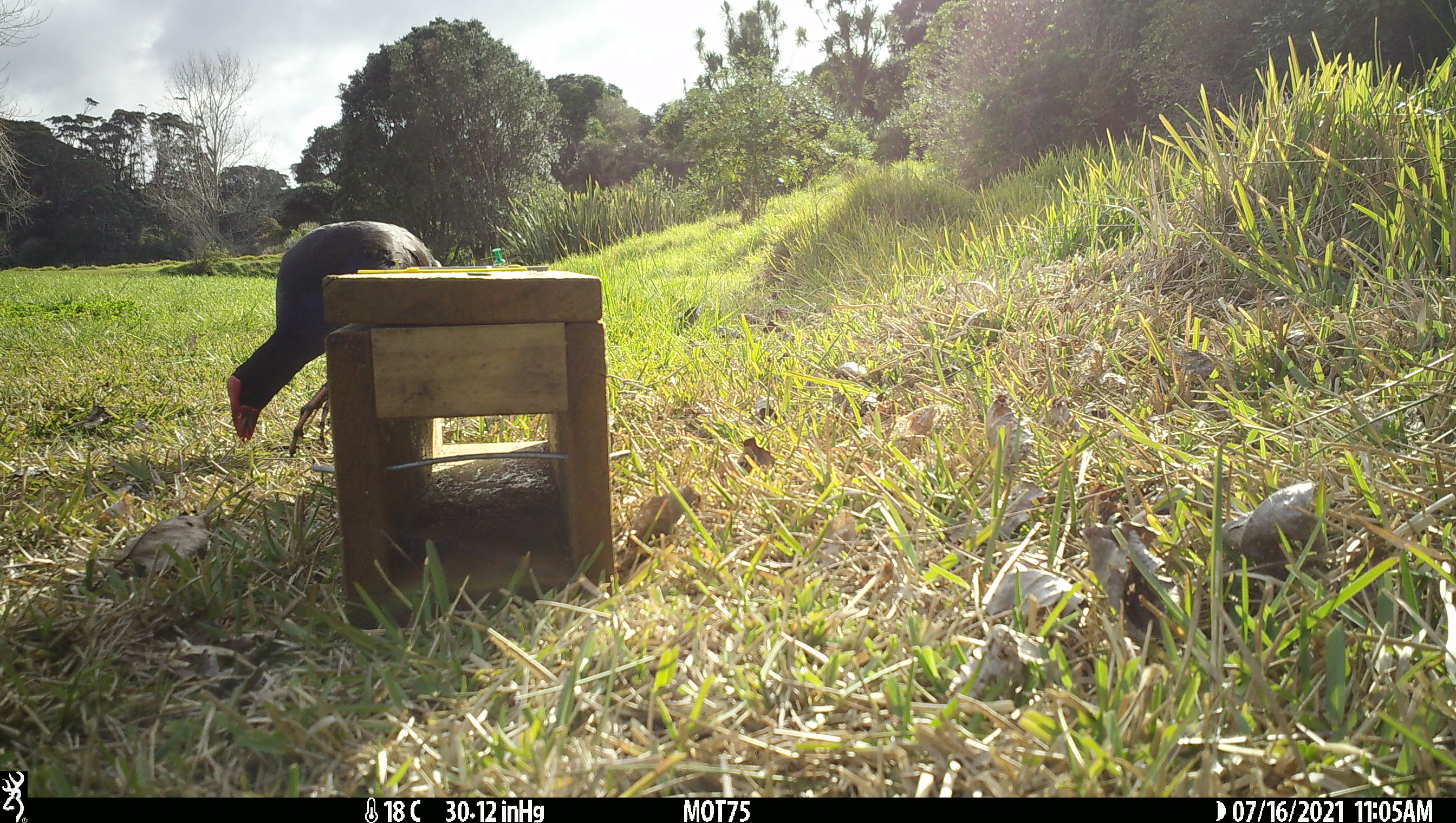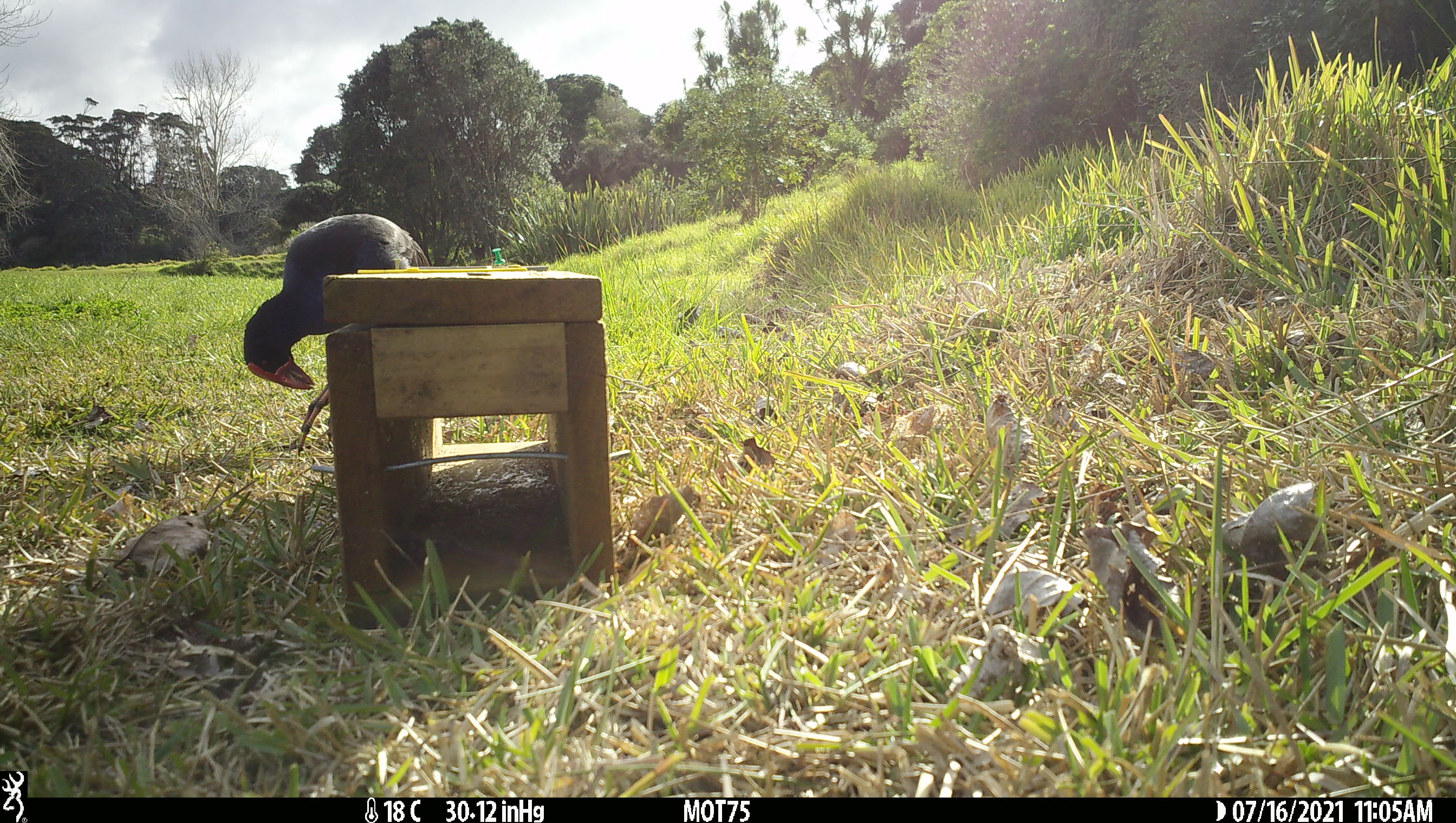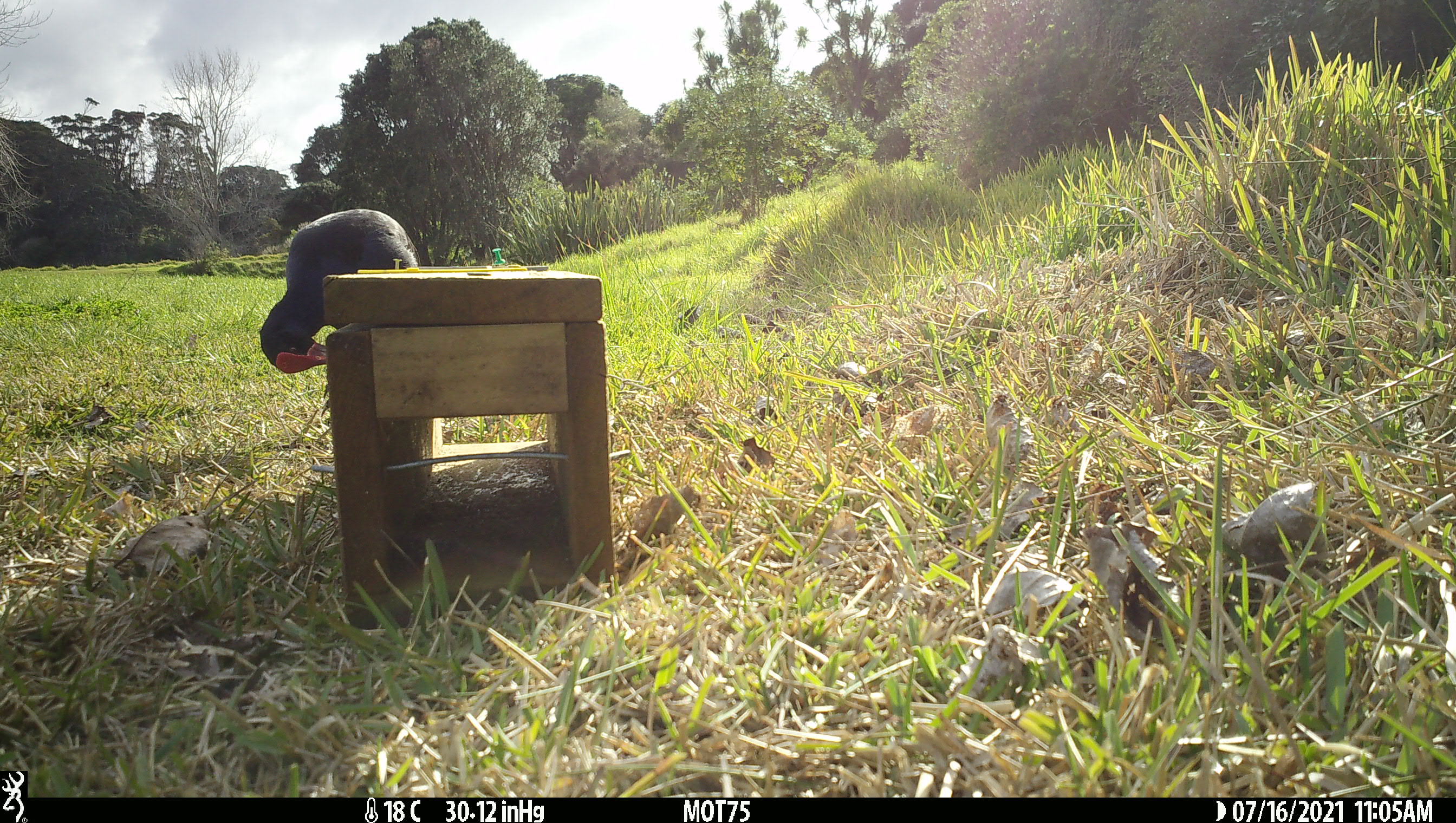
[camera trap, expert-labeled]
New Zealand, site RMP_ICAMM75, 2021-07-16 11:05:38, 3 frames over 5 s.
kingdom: Animalia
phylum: Chordata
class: Aves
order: Gruiformes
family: Rallidae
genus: Porphyrio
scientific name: Porphyrio melanotus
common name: australasian swamphen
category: pukeko